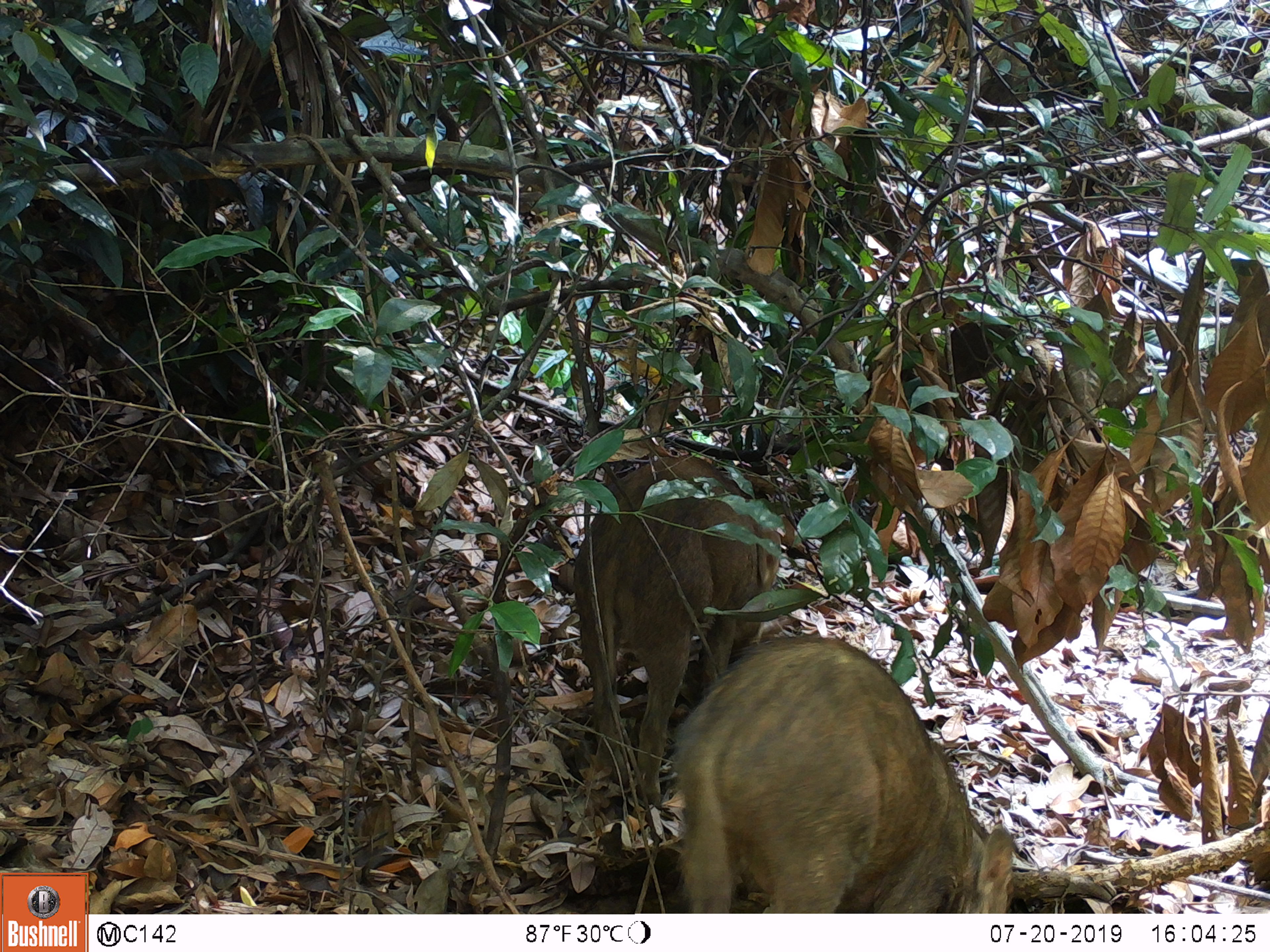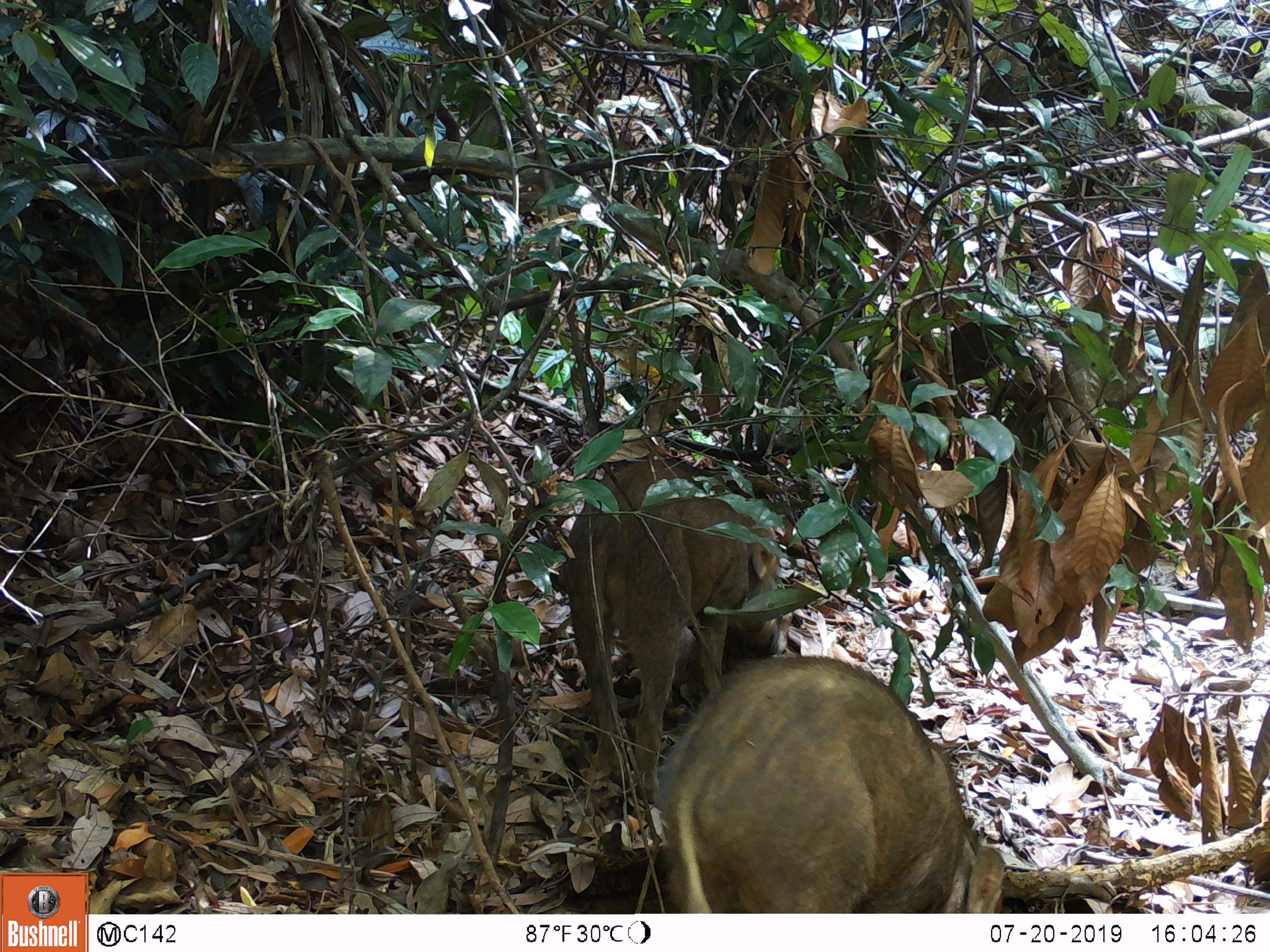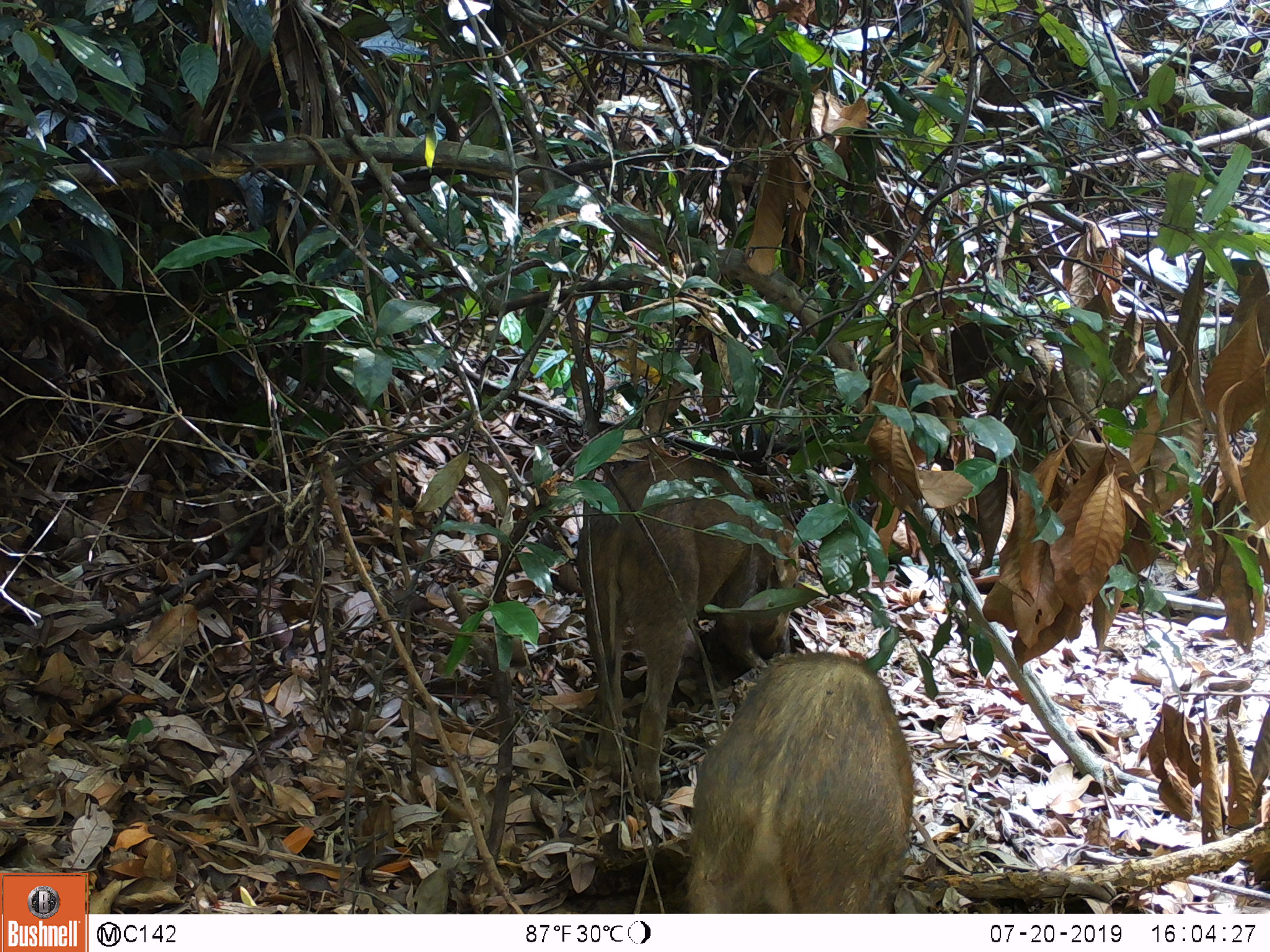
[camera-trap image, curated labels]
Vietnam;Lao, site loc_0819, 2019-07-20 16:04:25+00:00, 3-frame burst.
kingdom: Animalia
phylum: Chordata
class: Mammalia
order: Artiodactyla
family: Suidae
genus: Sus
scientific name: Sus scrofa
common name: eurasian wild pig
Eurasian wild pig (Sus scrofa). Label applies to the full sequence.